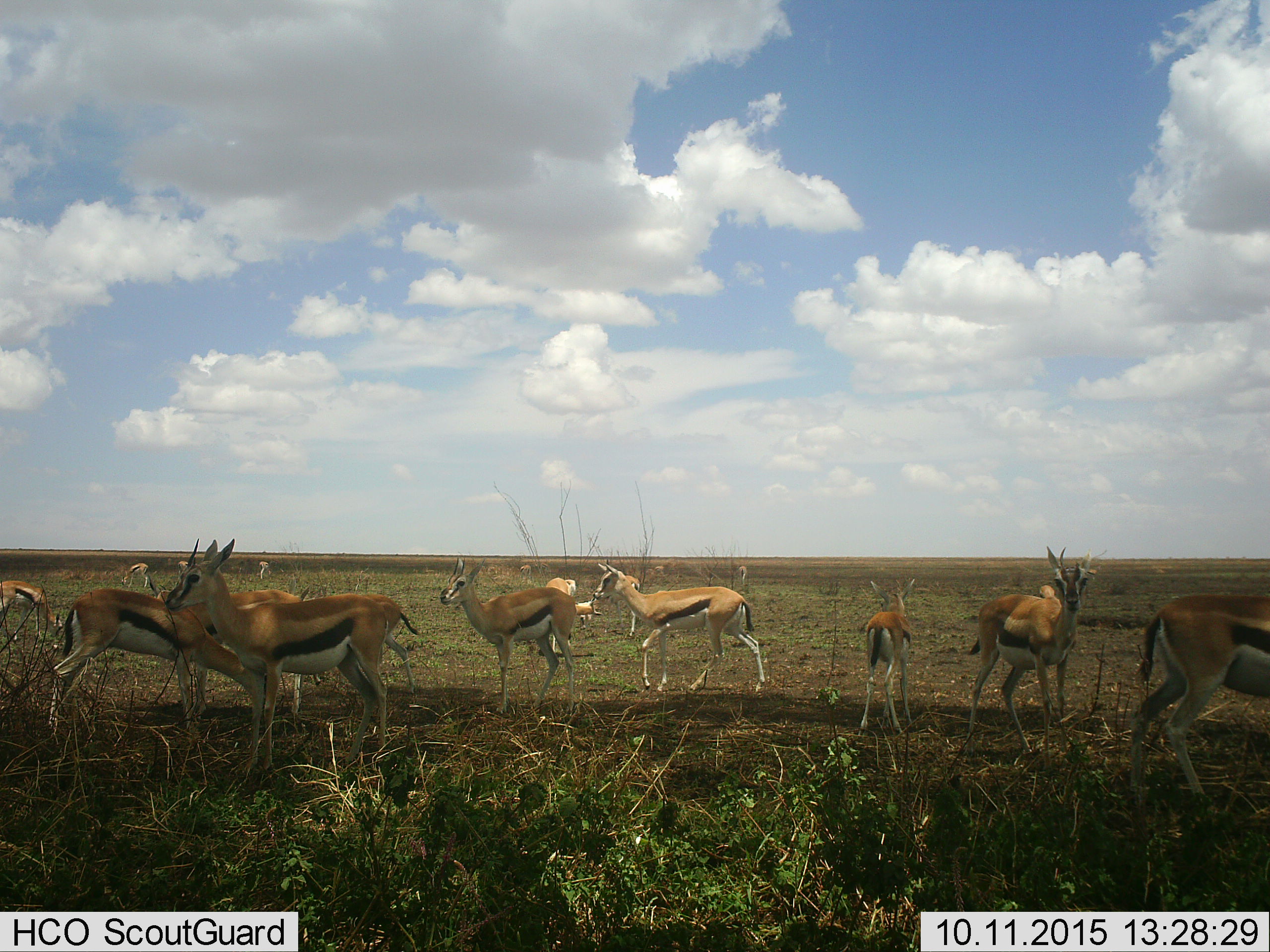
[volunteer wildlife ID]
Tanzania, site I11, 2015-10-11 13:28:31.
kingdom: Animalia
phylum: Chordata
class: Mammalia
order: Artiodactyla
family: Bovidae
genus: Eudorcas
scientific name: Eudorcas thomsonii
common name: thomson's gazelle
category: gazellethomsons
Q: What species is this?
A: Gazellethomsons (thomson's gazelle) (Eudorcas thomsonii).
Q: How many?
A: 11-50.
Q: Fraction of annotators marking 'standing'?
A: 90%.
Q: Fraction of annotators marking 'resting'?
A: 20%.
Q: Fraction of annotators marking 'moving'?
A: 30%.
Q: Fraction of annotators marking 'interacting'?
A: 10%.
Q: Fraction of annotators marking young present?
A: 30%.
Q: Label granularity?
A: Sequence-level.